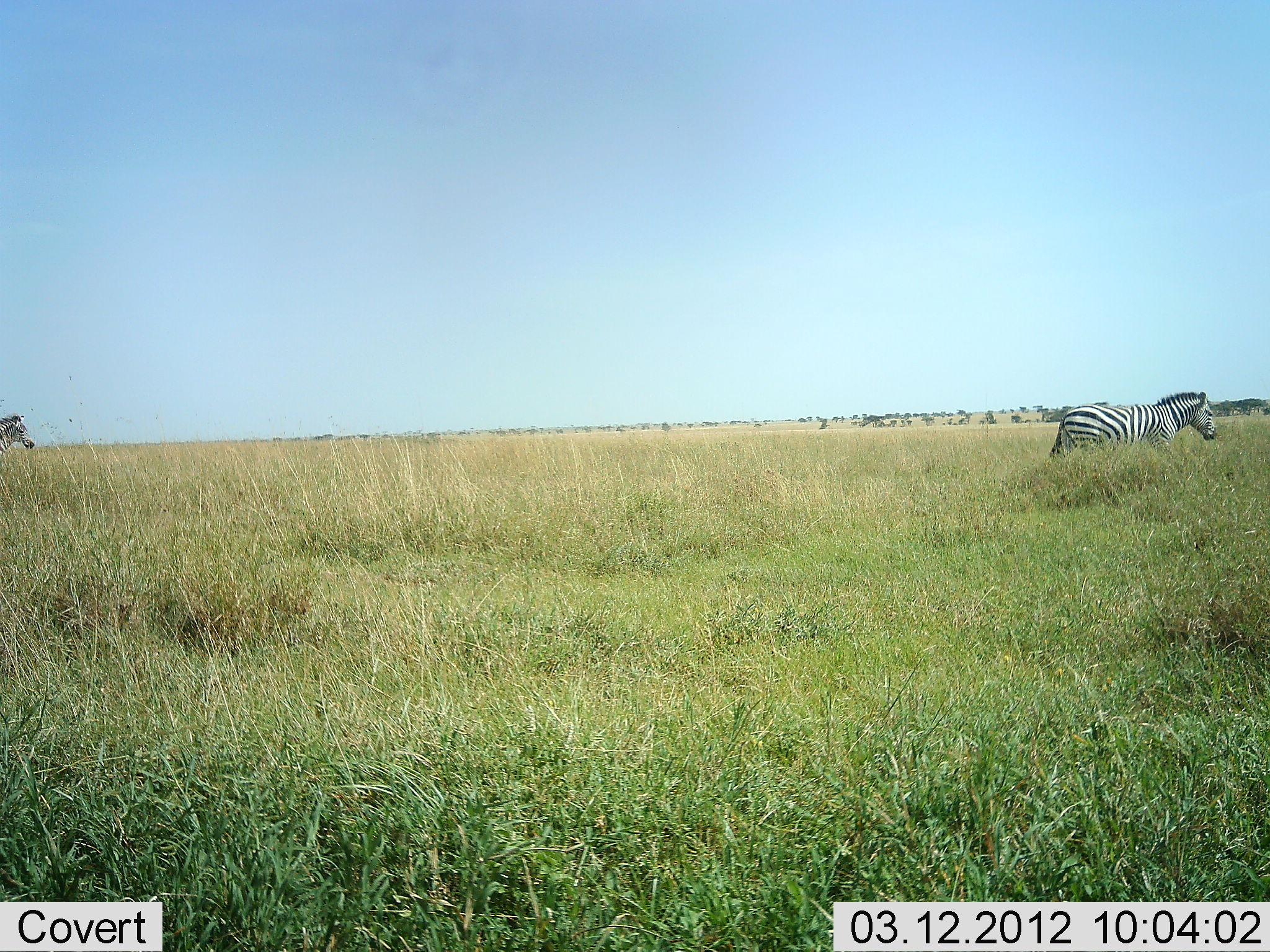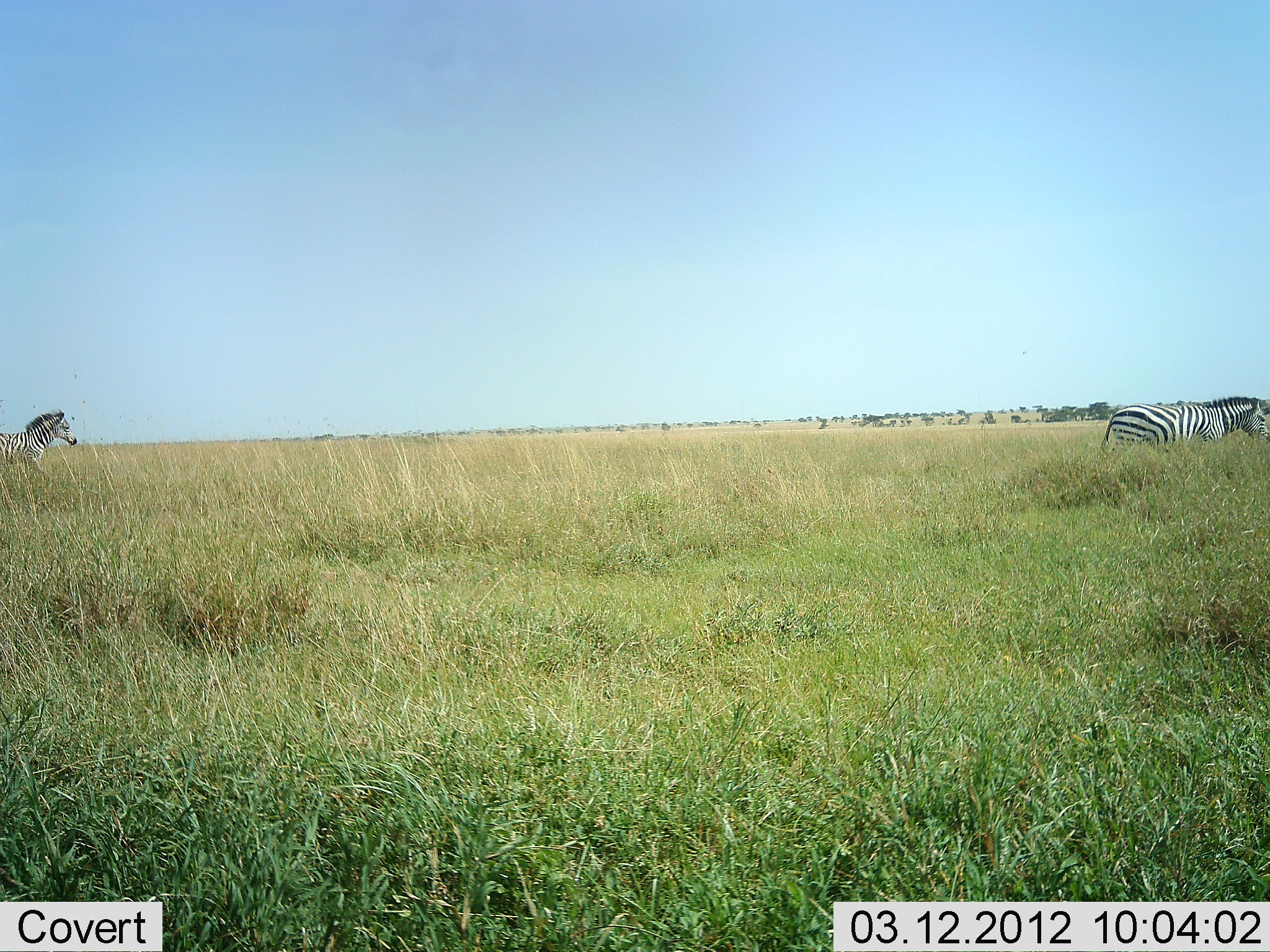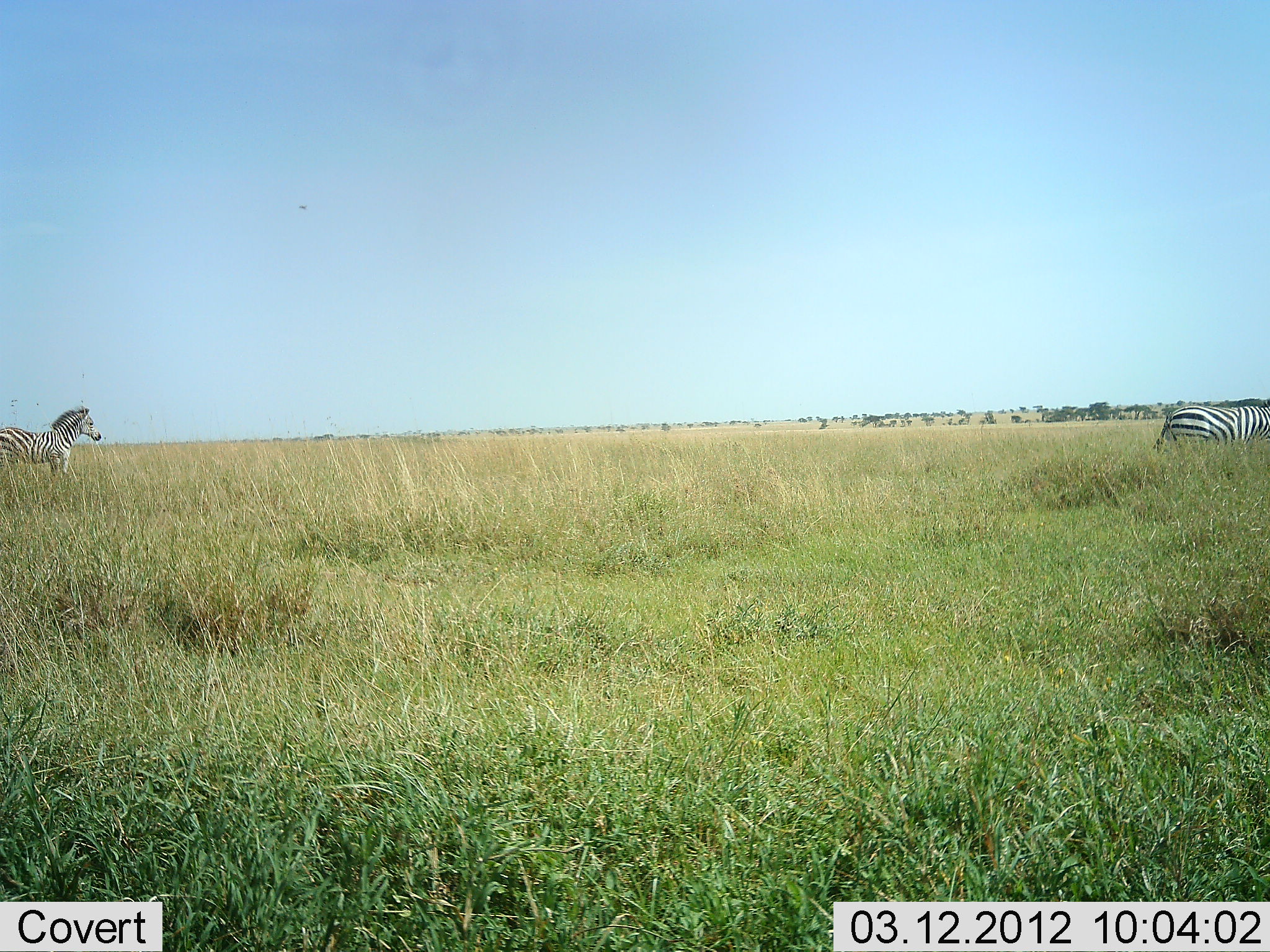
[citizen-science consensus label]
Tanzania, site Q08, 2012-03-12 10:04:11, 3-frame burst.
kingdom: Animalia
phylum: Chordata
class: Mammalia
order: Perissodactyla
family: Equidae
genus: Equus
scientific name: Equus quagga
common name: plains zebra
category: zebra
Zebra (plains zebra) (Equus quagga), count 2. Behavior (volunteer vote fractions): standing 0%, resting 0%, moving 100%, interacting 0%. Young present (vote fraction): 8%. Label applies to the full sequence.